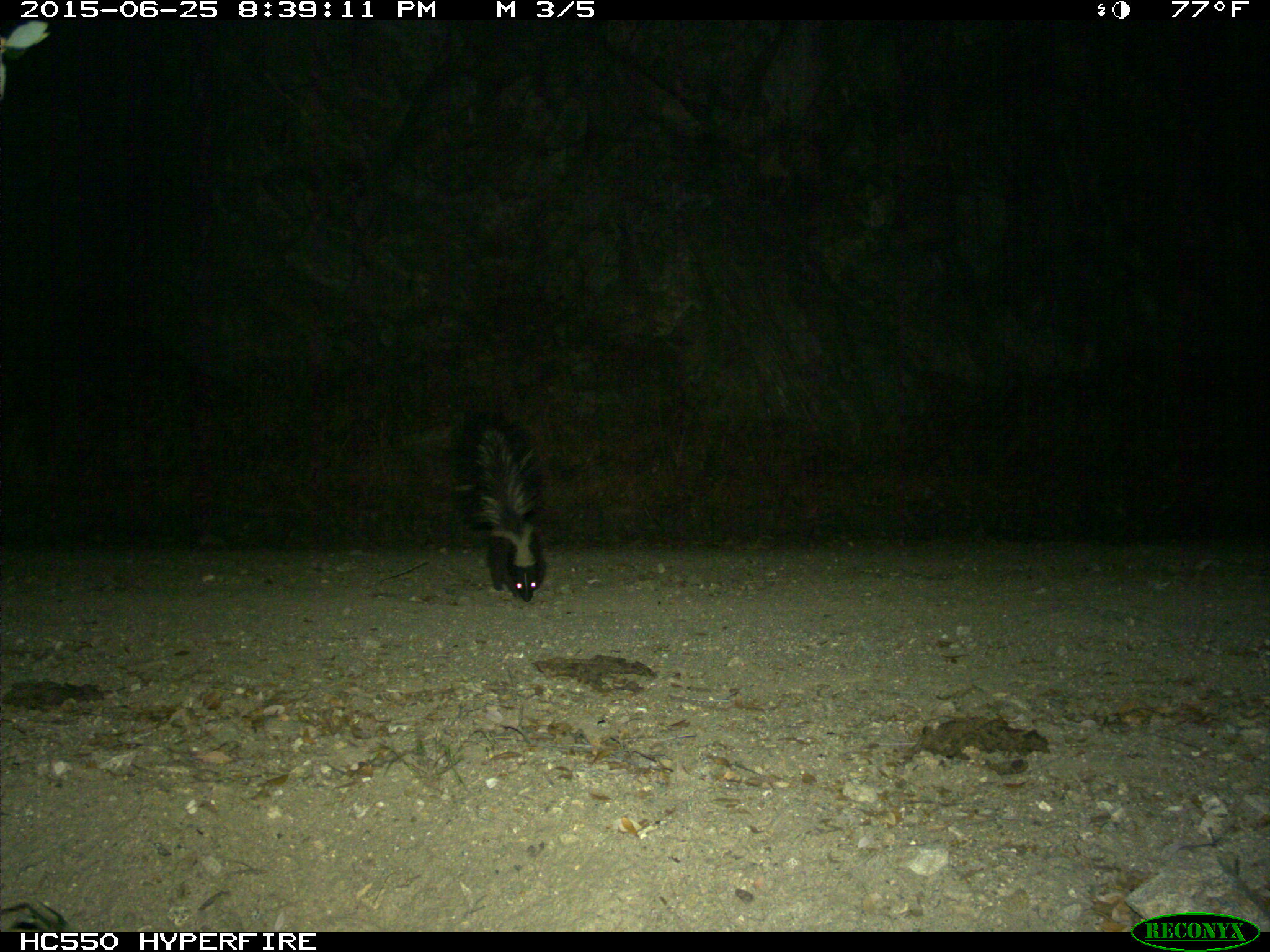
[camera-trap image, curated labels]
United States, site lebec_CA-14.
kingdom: Animalia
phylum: Chordata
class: Mammalia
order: Carnivora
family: Mephitidae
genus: Mephitis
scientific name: Mephitis mephitis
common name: striped skunk